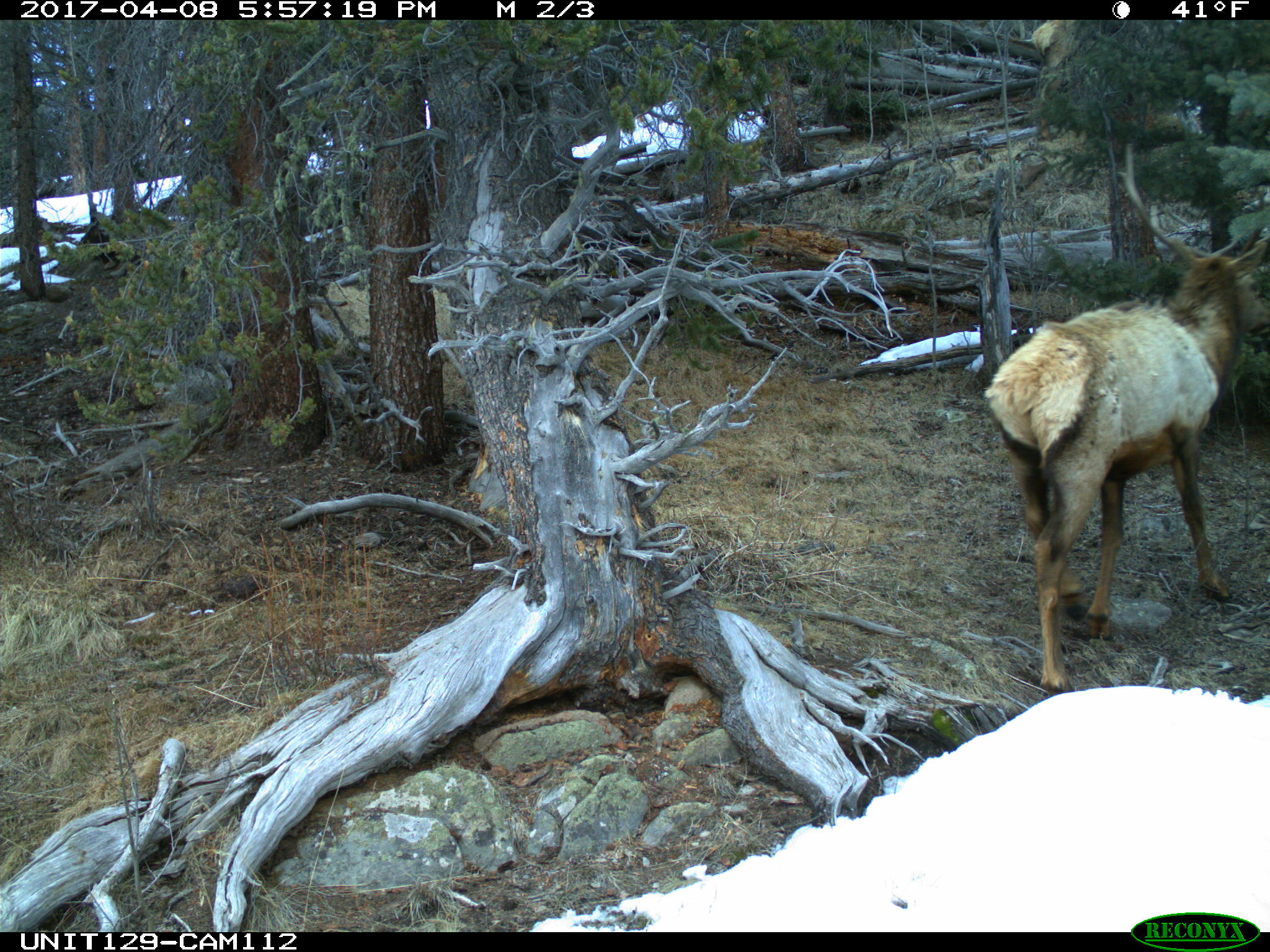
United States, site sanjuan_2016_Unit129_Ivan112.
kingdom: Animalia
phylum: Chordata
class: Mammalia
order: Artiodactyla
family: Cervidae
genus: Cervus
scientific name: Cervus elaphus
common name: red deer